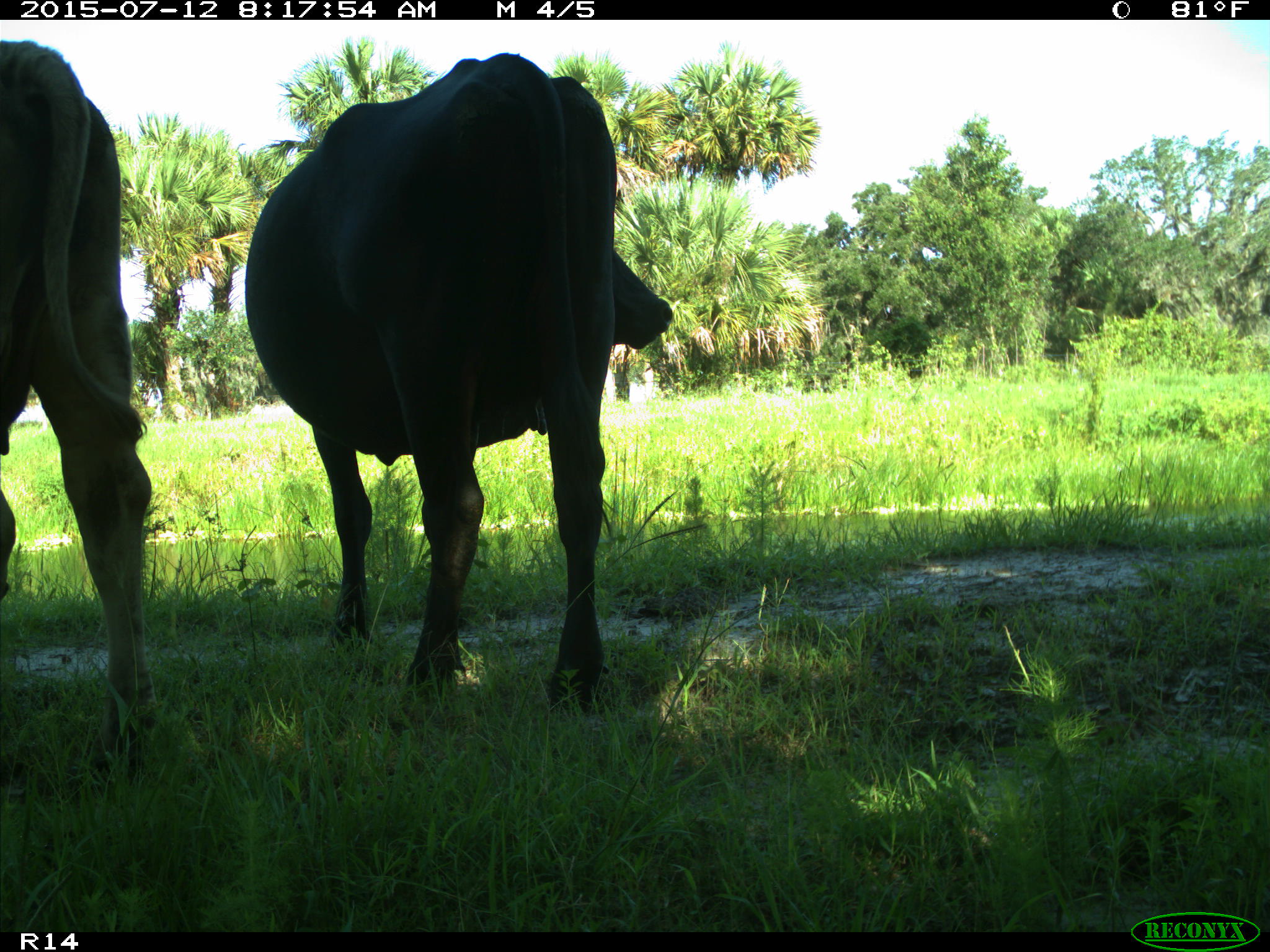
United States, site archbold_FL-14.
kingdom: Animalia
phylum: Chordata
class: Mammalia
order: Artiodactyla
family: Bovidae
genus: Bos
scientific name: Bos taurus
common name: domestic cow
Bos taurus (domestic cow).